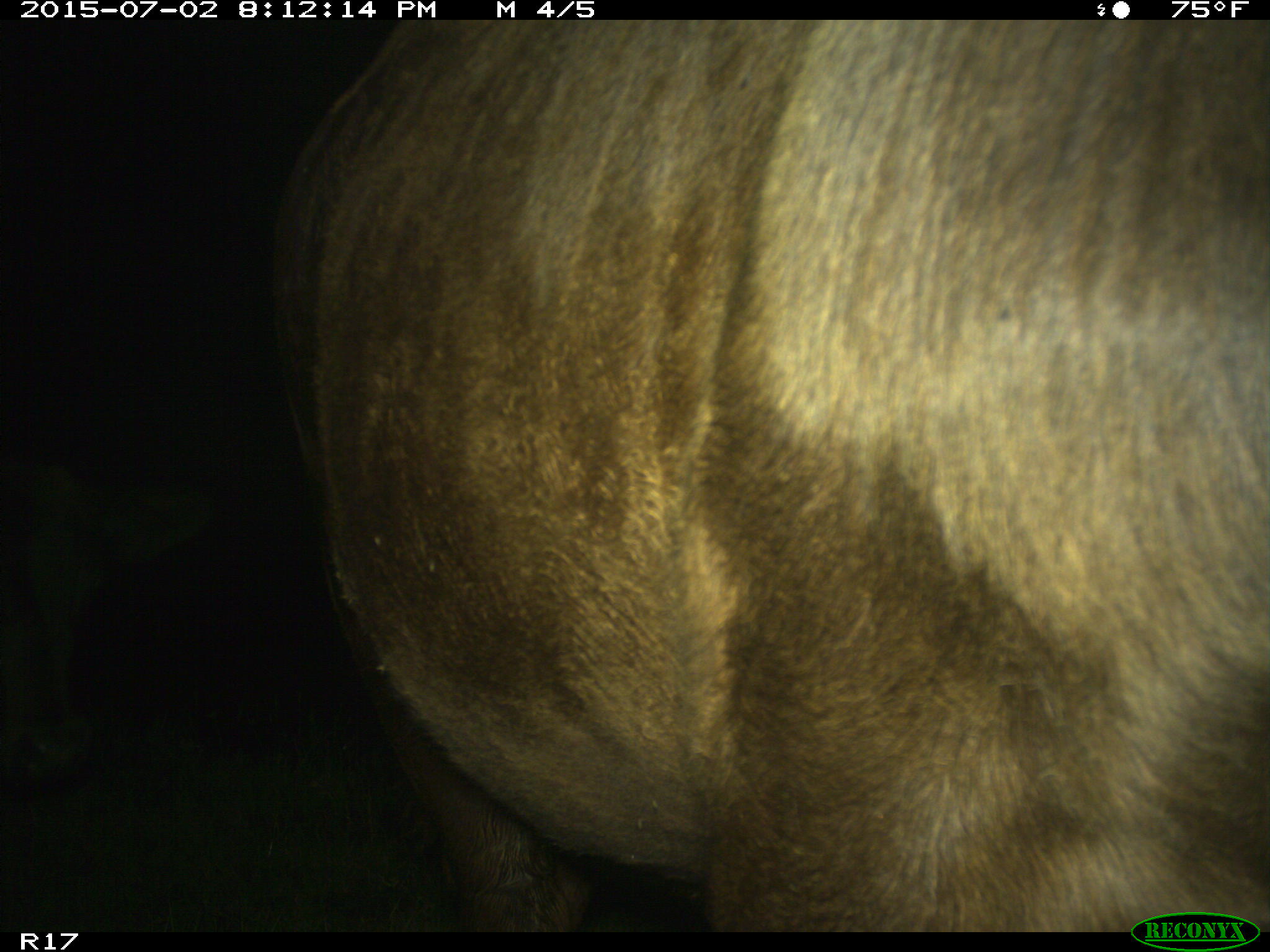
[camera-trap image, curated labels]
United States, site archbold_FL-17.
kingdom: Animalia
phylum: Chordata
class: Mammalia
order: Artiodactyla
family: Bovidae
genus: Bos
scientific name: Bos taurus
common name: domestic cow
Bos taurus (domestic cow).